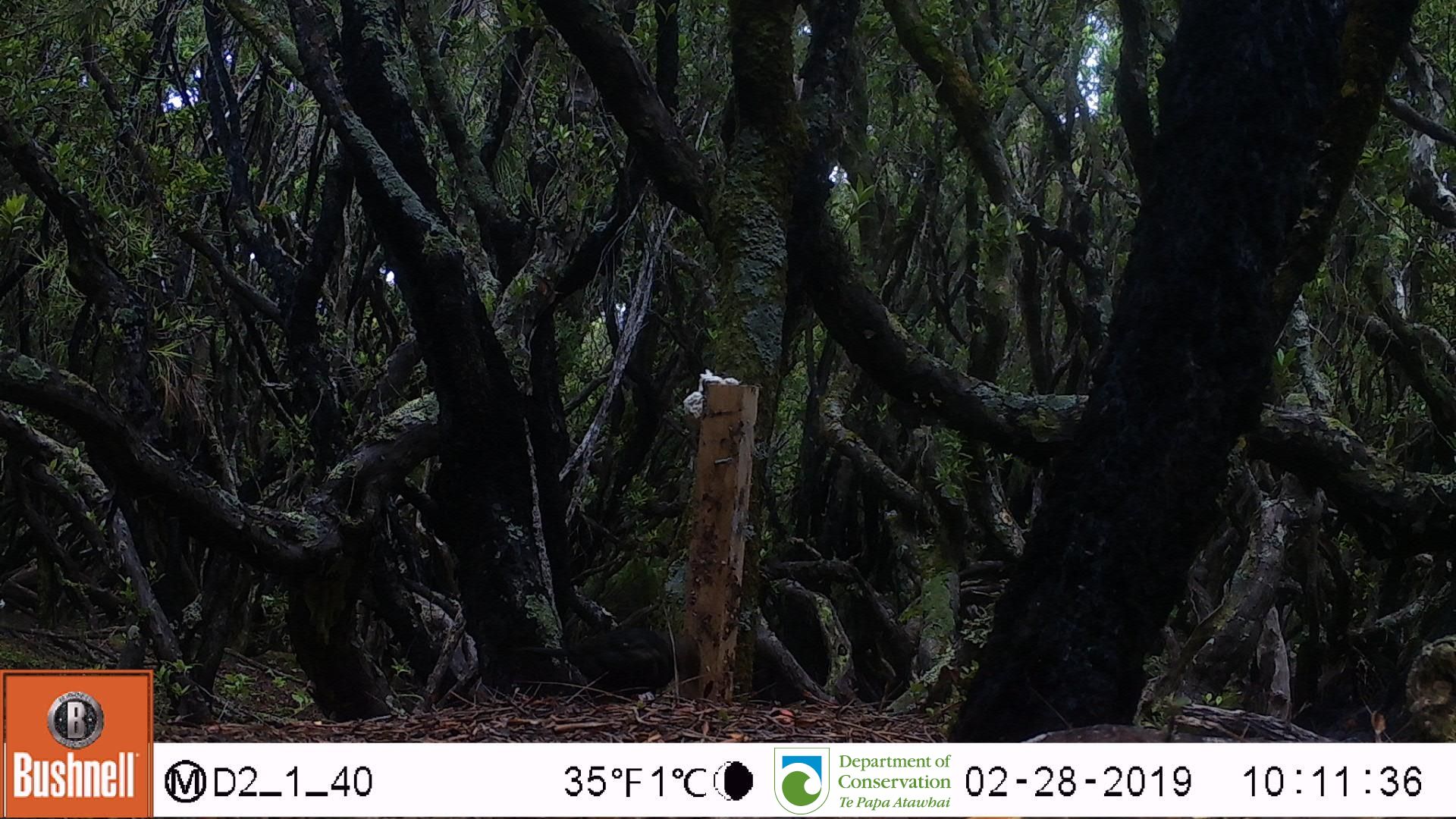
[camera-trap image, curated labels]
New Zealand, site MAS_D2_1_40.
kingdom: Animalia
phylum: Chordata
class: Aves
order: Passeriformes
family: Turdidae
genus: Turdus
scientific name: Turdus merula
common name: eurasian blackbird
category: blackbird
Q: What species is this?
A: Blackbird (eurasian blackbird) (Turdus merula).